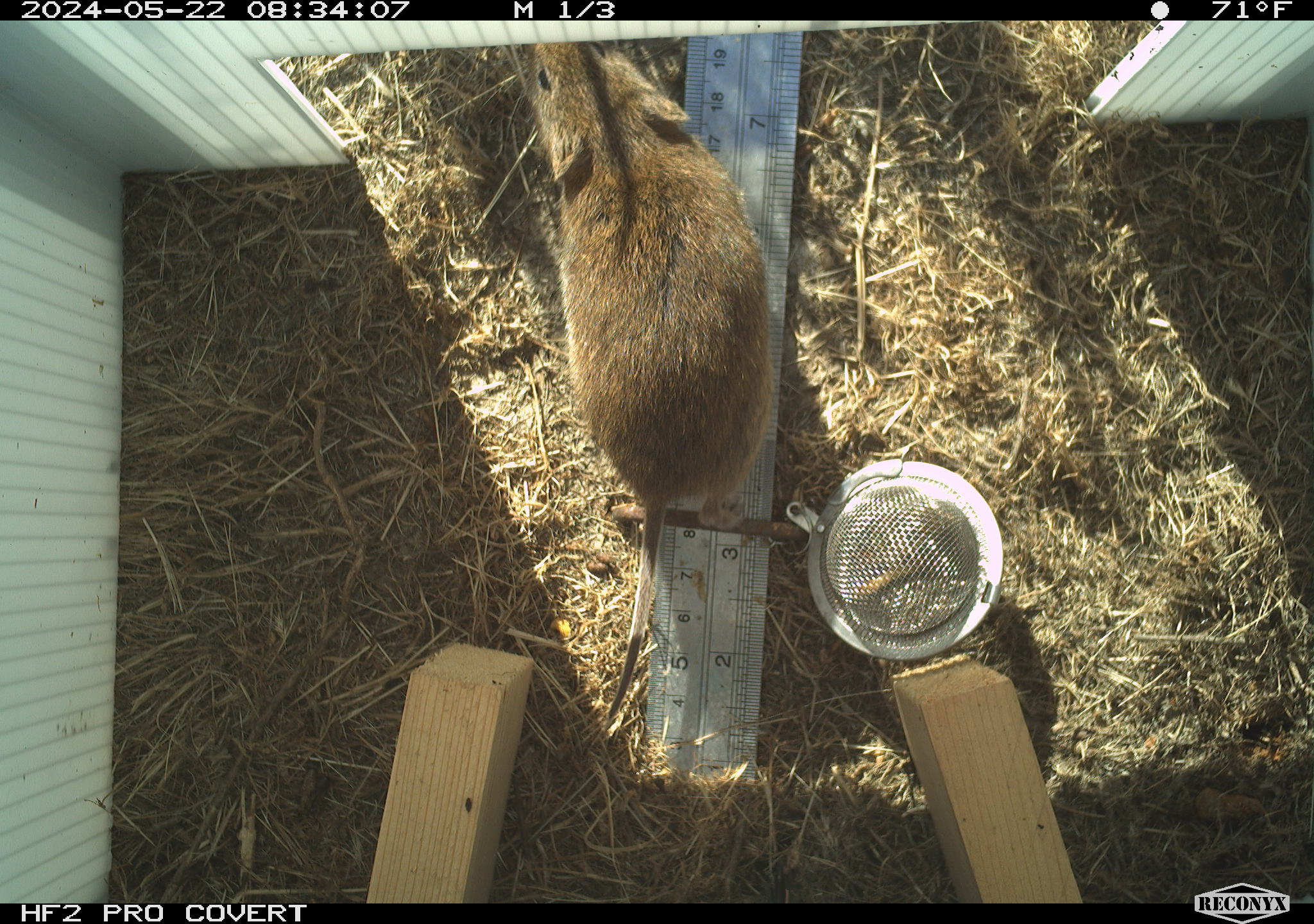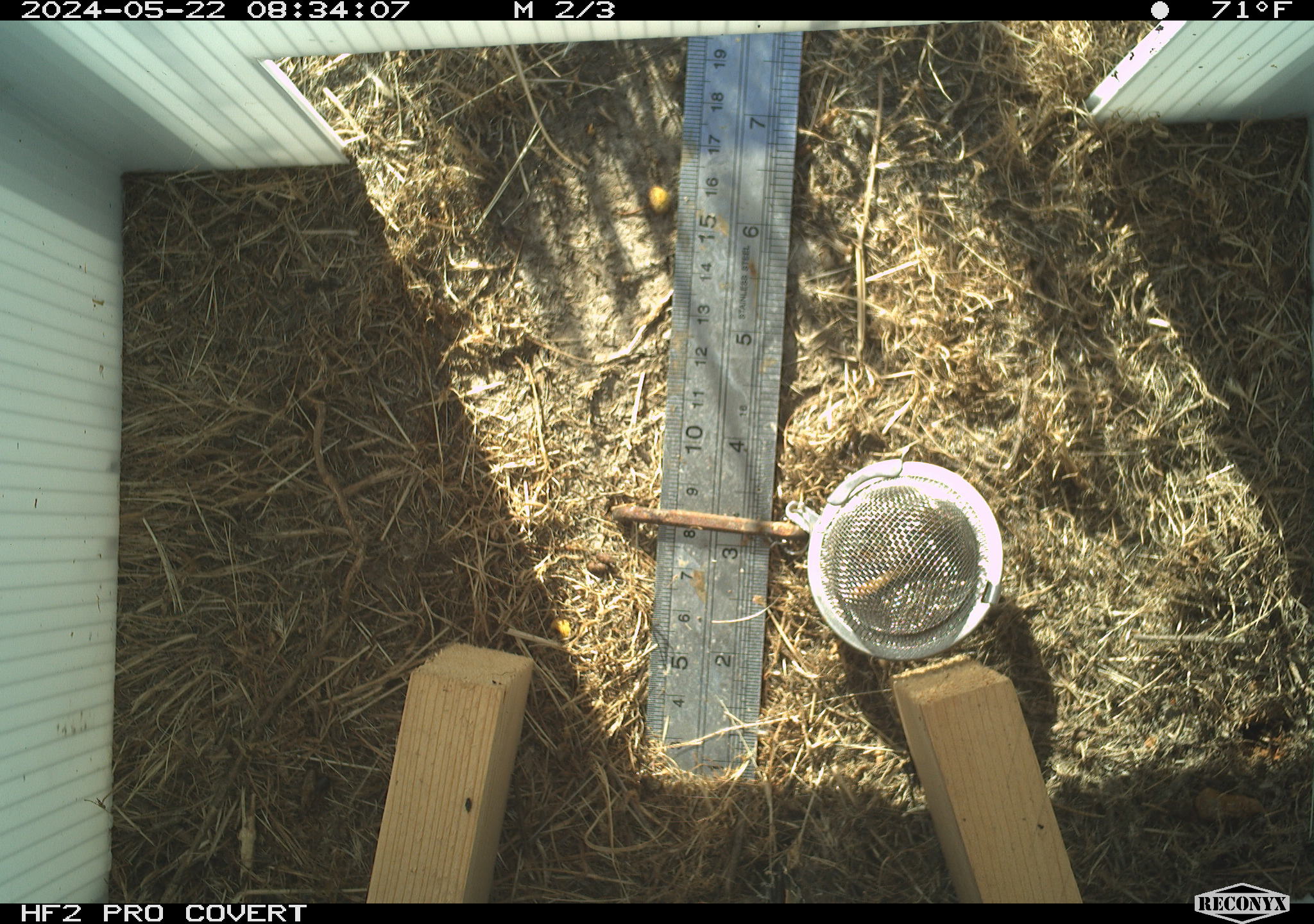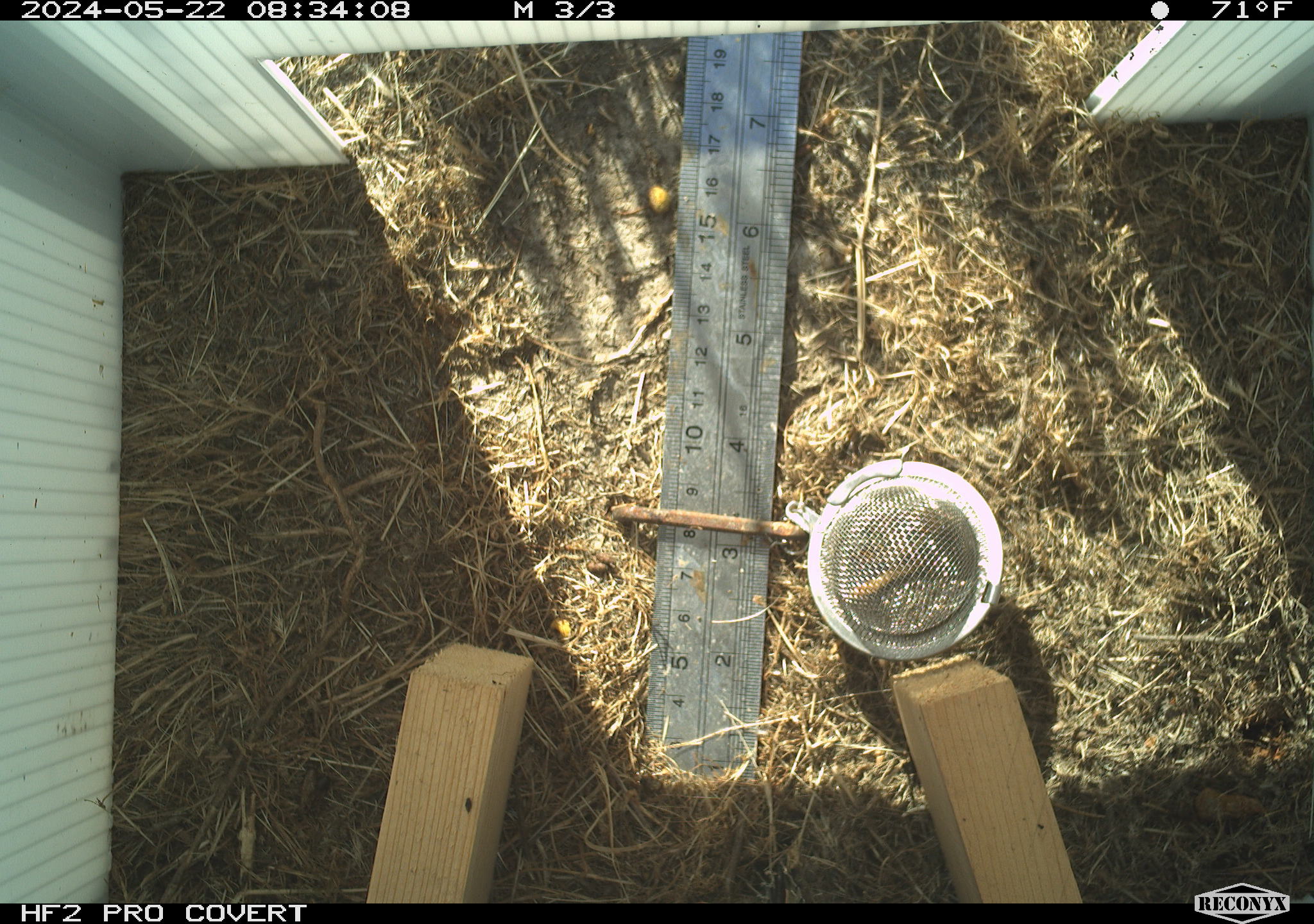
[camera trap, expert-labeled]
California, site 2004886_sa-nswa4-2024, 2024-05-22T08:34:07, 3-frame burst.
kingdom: Animalia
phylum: Chordata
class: Mammalia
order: Rodentia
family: Cricetidae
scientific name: Arvicolinae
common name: voles, lemmings, and muskrats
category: arvicolinae subfamily